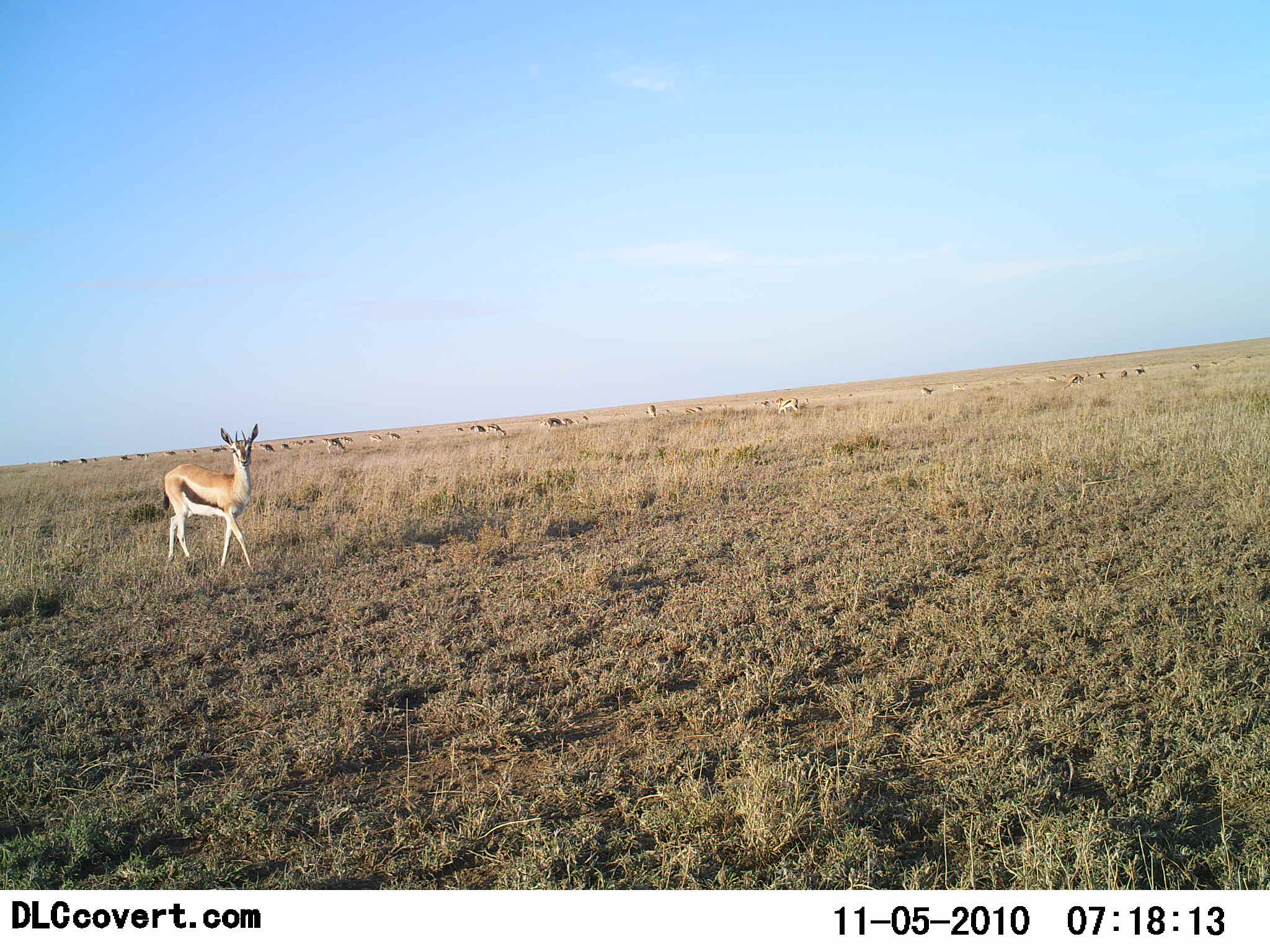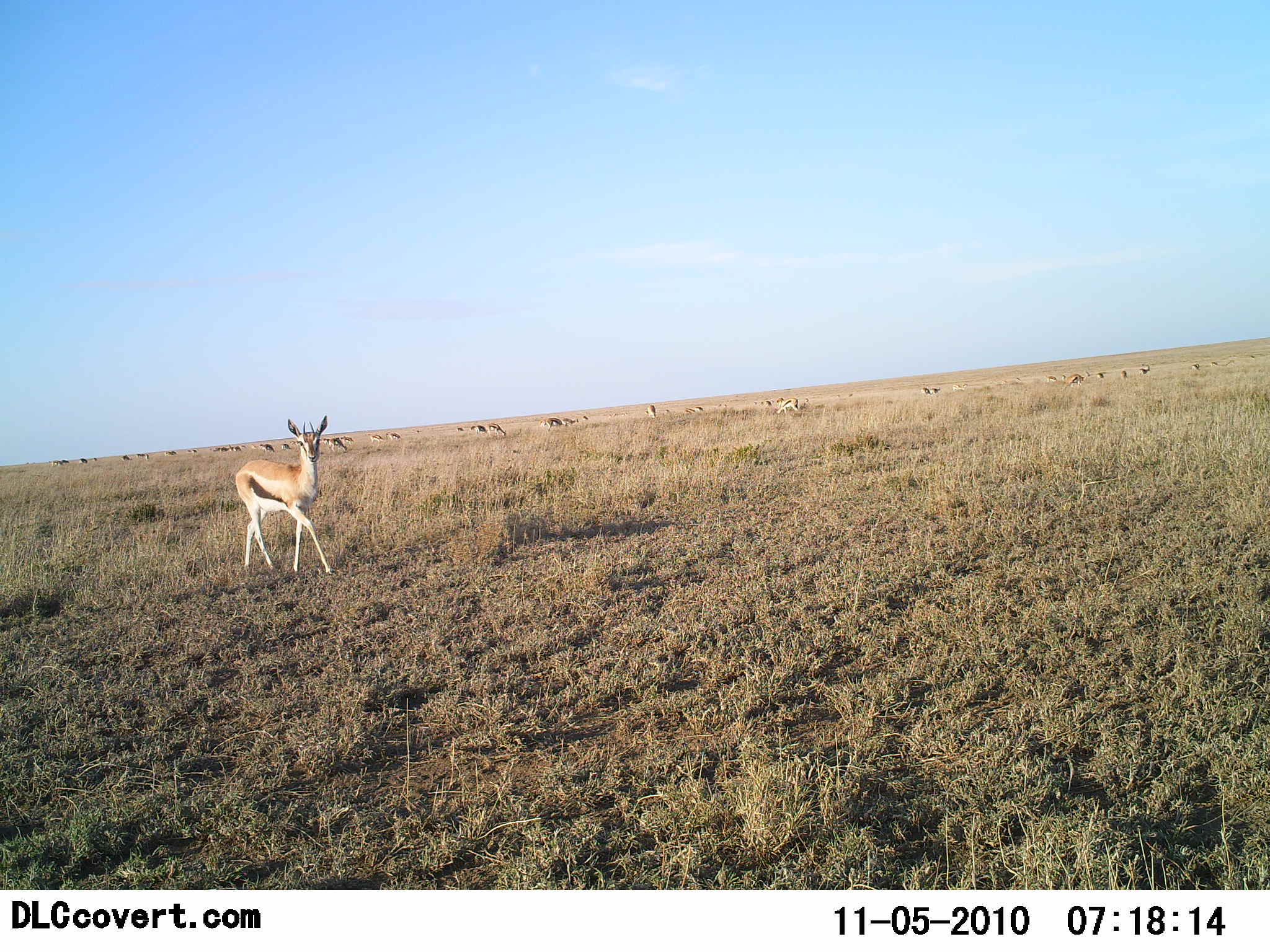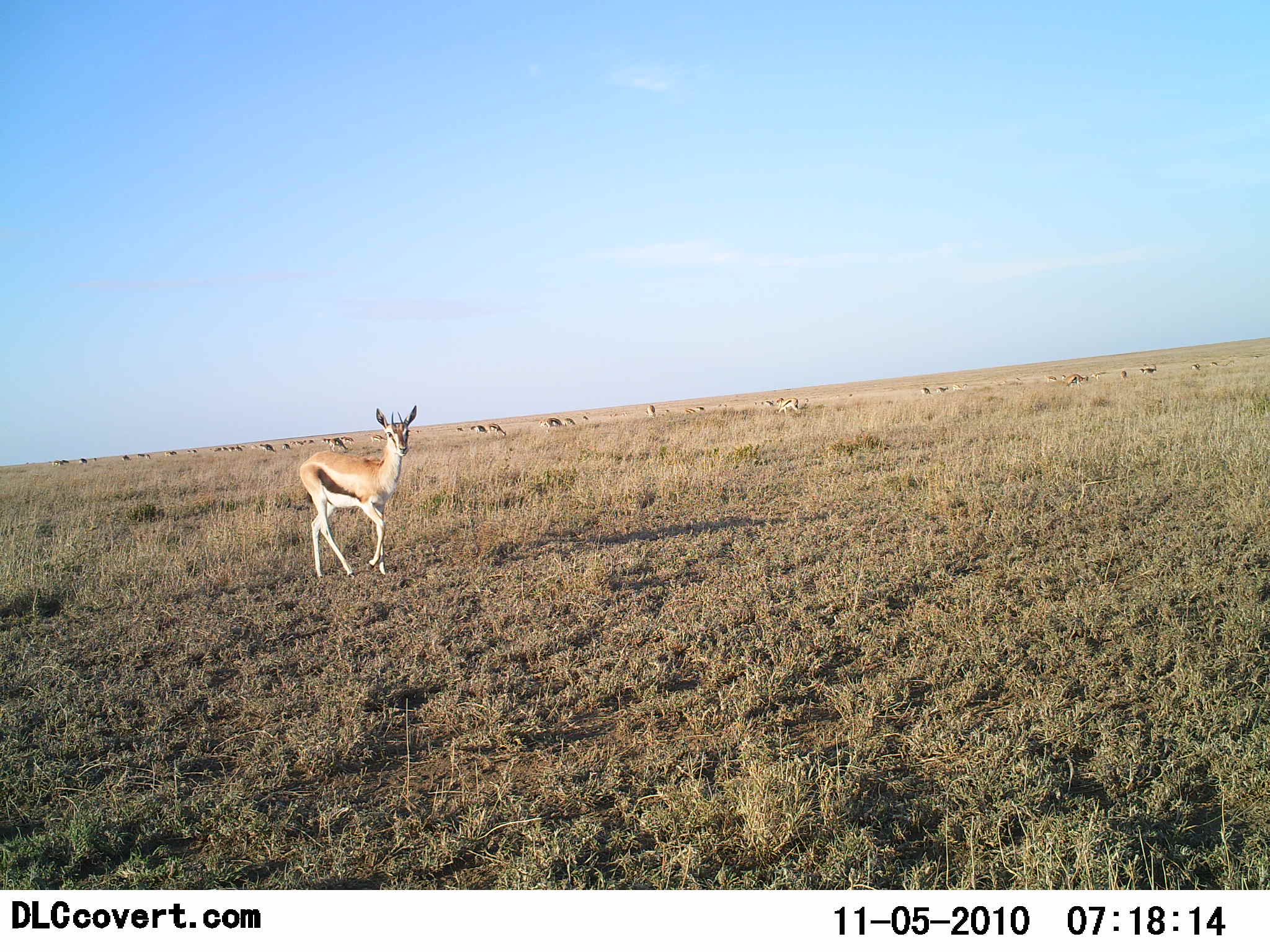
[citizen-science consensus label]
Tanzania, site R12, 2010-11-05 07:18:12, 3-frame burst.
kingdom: Animalia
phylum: Chordata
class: Mammalia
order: Artiodactyla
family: Bovidae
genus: Eudorcas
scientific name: Eudorcas thomsonii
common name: thomson's gazelle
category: gazellethomsons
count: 11-50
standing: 25%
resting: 0%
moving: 83%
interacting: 0%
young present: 0%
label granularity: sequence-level